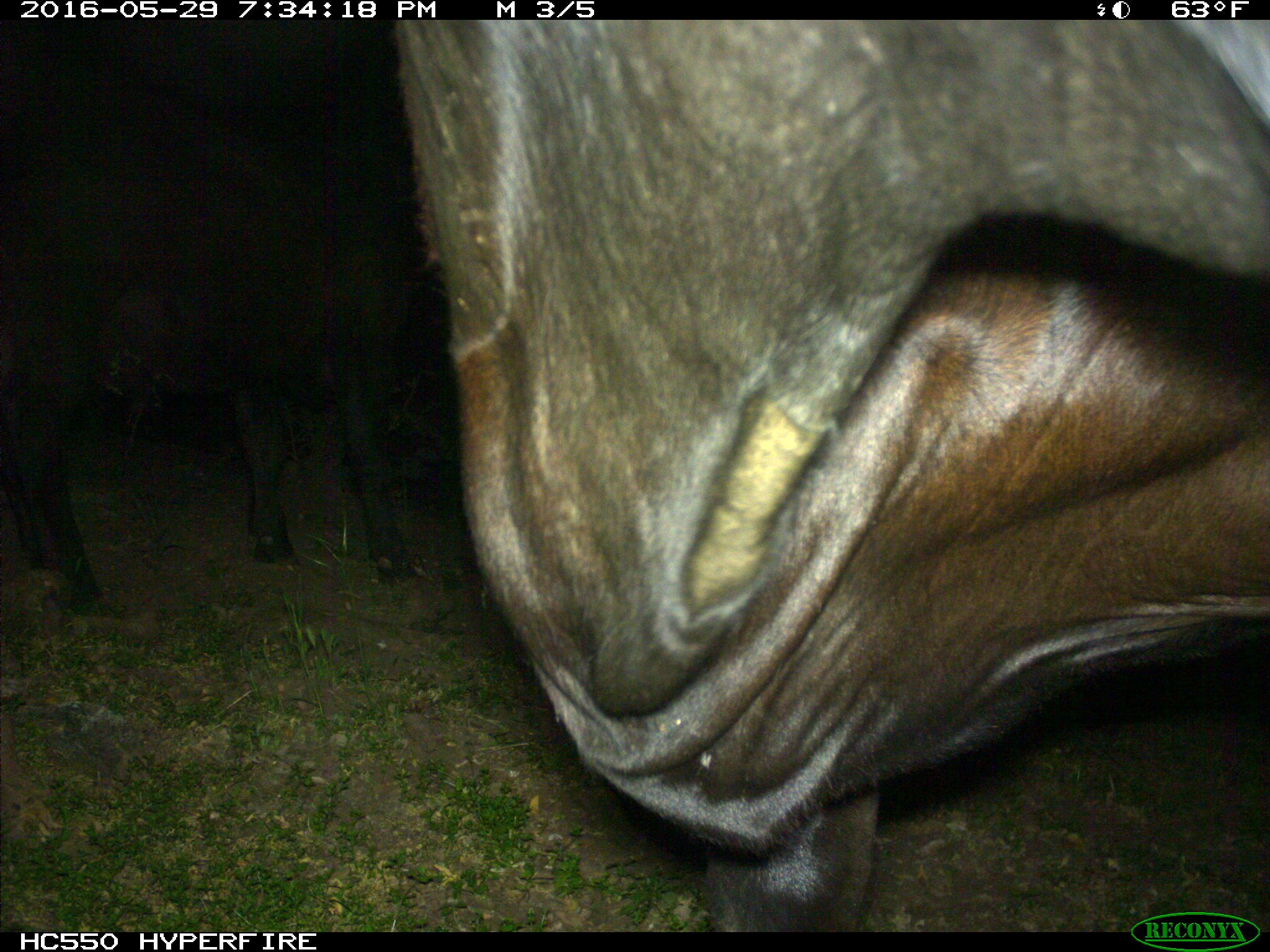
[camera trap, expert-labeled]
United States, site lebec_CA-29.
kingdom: Animalia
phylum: Chordata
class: Mammalia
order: Artiodactyla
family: Bovidae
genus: Bos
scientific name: Bos taurus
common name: domestic cow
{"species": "Bos taurus (domestic cow)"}